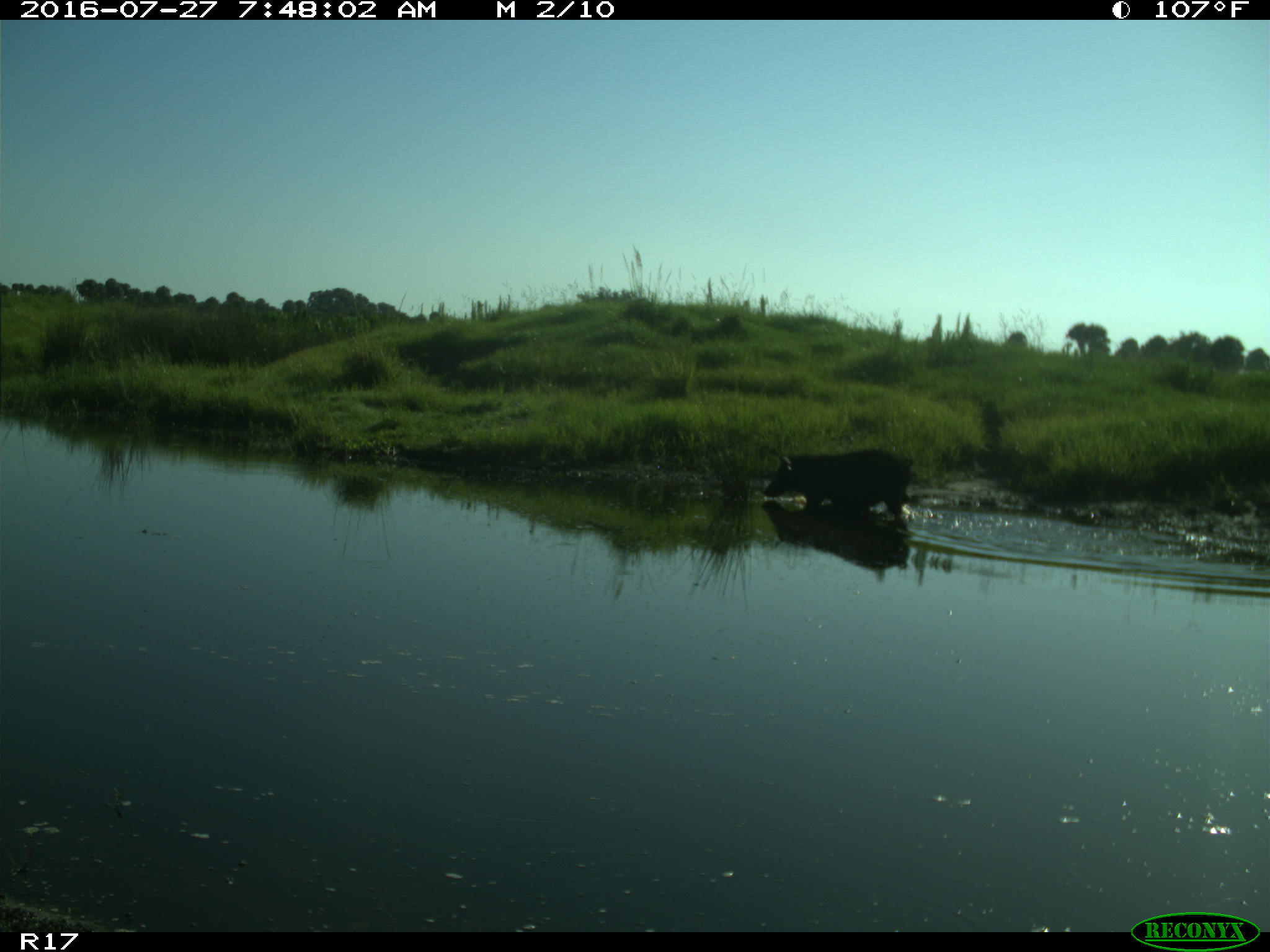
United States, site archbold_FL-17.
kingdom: Animalia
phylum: Chordata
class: Mammalia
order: Artiodactyla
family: Suidae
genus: Sus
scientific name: Sus scrofa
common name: wild boar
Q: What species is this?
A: Sus scrofa (wild boar).